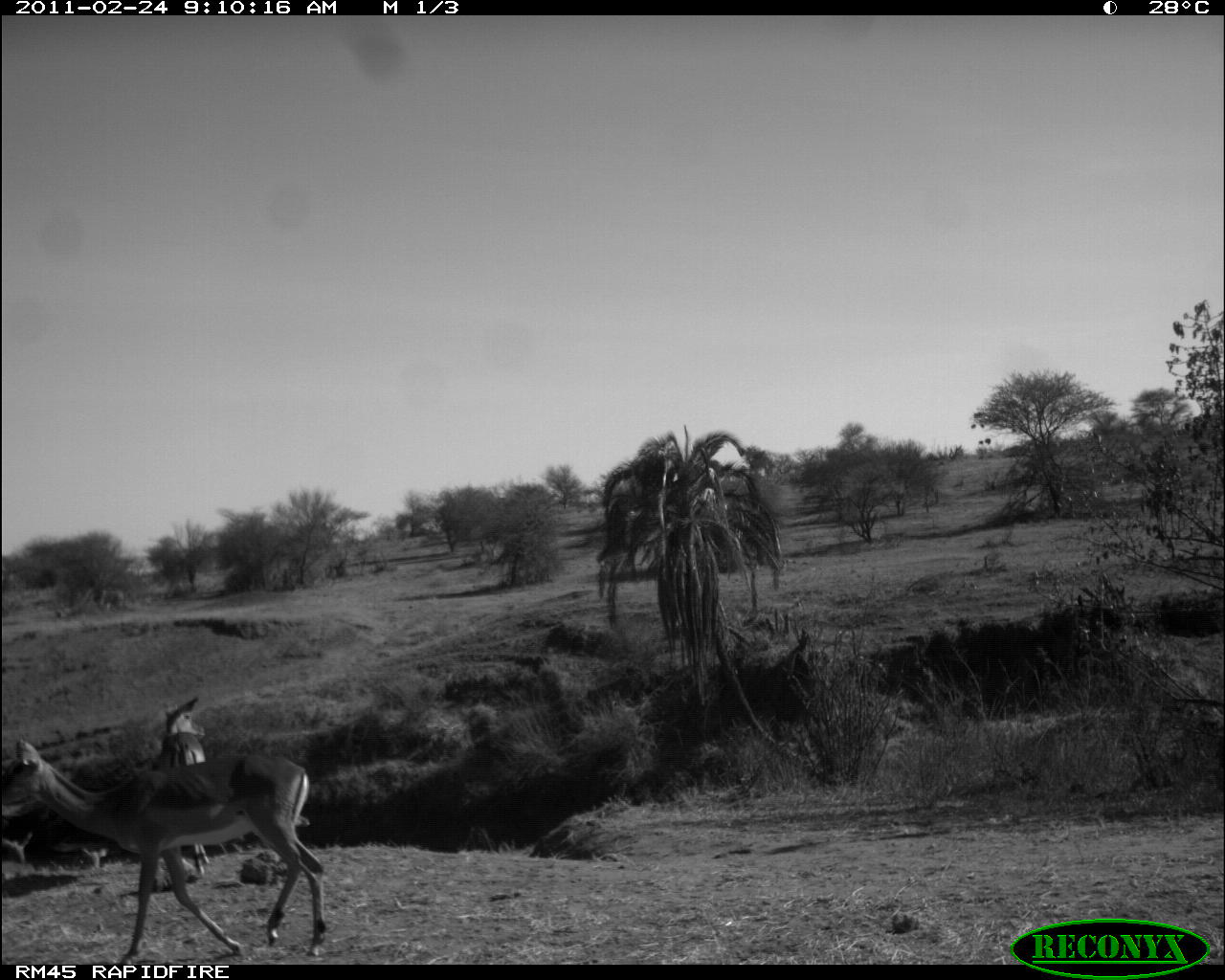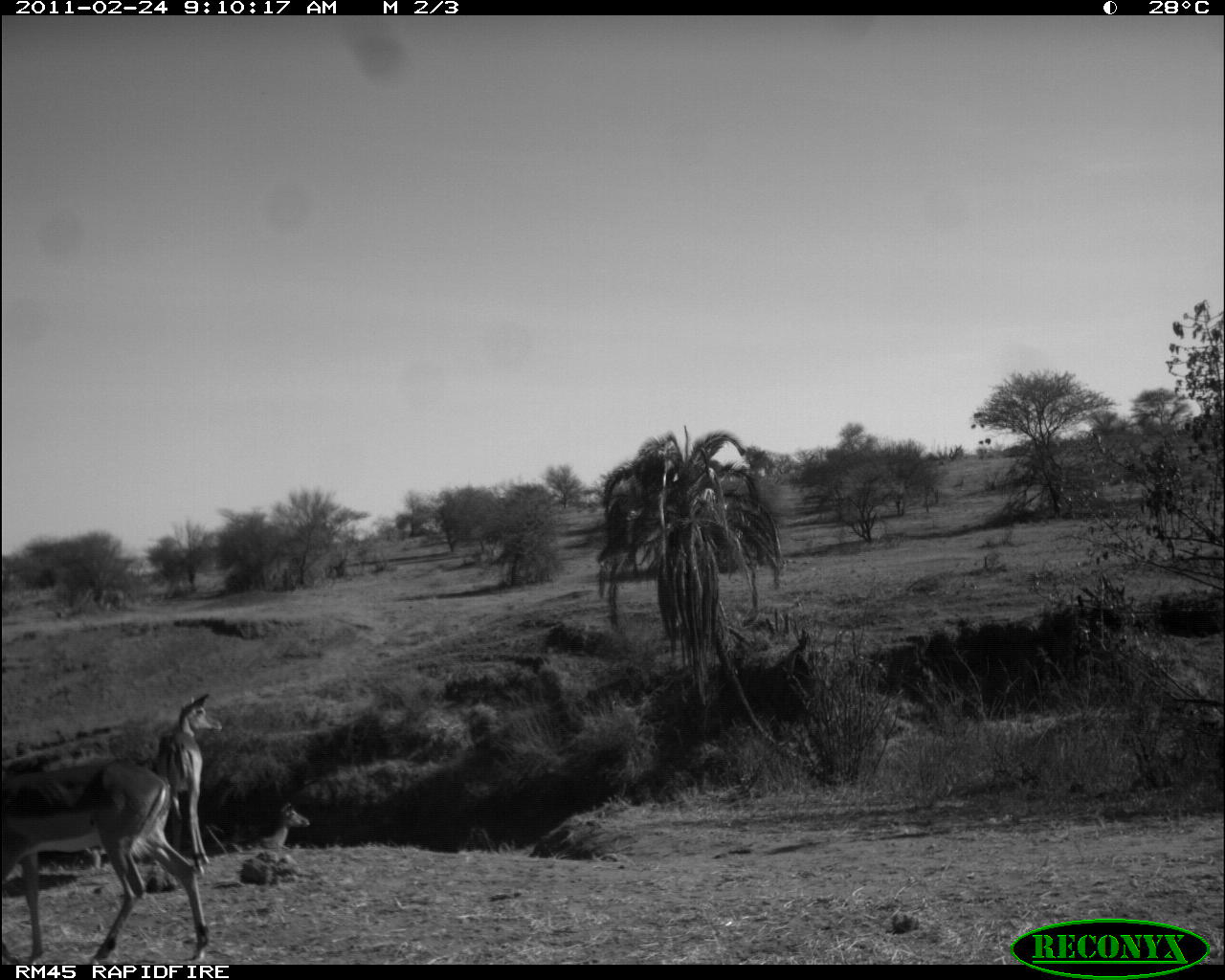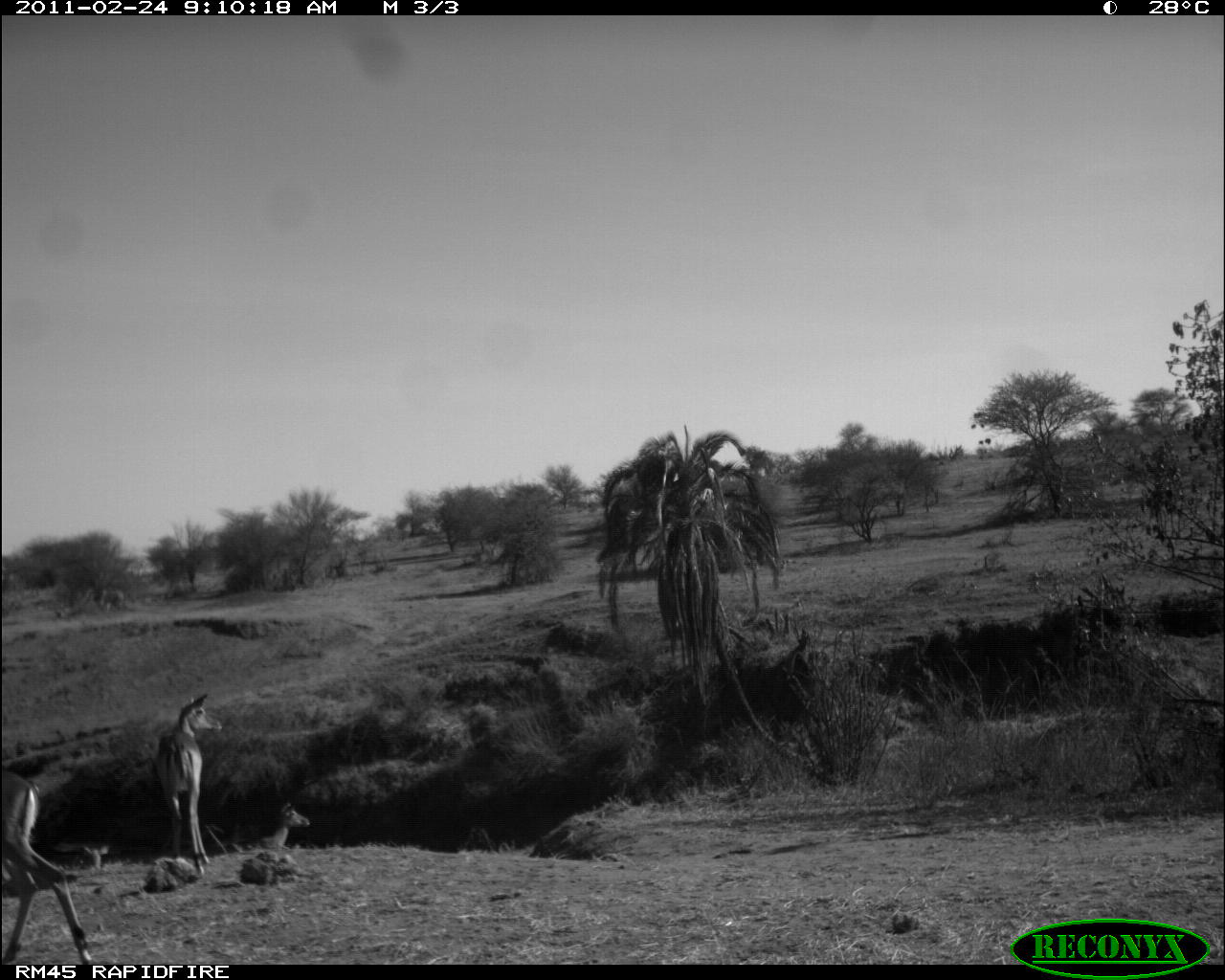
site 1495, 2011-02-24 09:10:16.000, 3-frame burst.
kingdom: Animalia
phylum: Chordata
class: Mammalia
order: Artiodactyla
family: Bovidae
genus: Aepyceros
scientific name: Aepyceros melampus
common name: impala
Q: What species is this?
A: Aepyceros melampus (impala).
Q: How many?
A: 4.